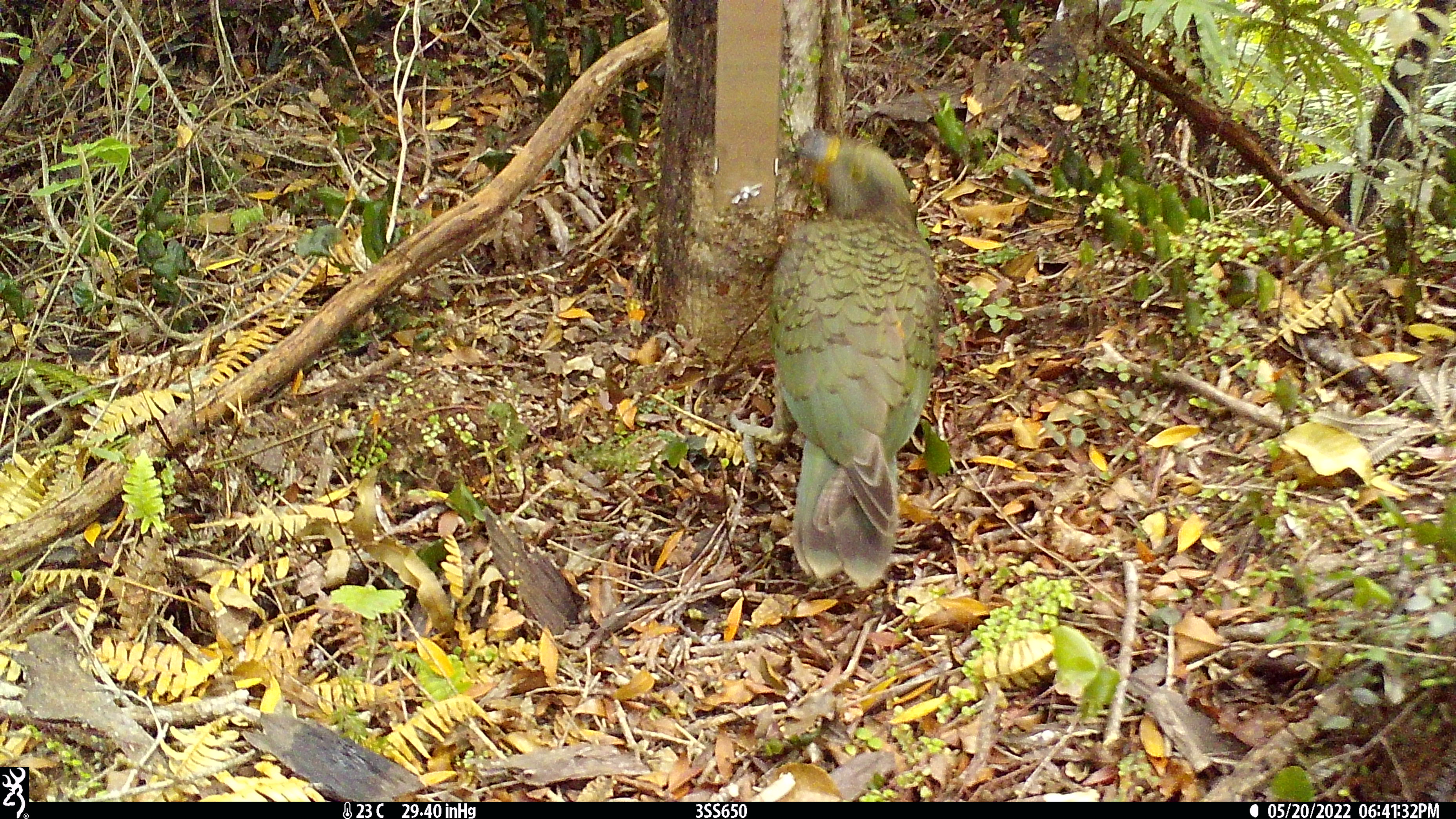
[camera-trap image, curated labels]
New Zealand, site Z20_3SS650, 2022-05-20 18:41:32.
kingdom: Animalia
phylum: Chordata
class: Aves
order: Psittaciformes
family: Strigopidae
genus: Nestor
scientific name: Nestor notabilis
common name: kea